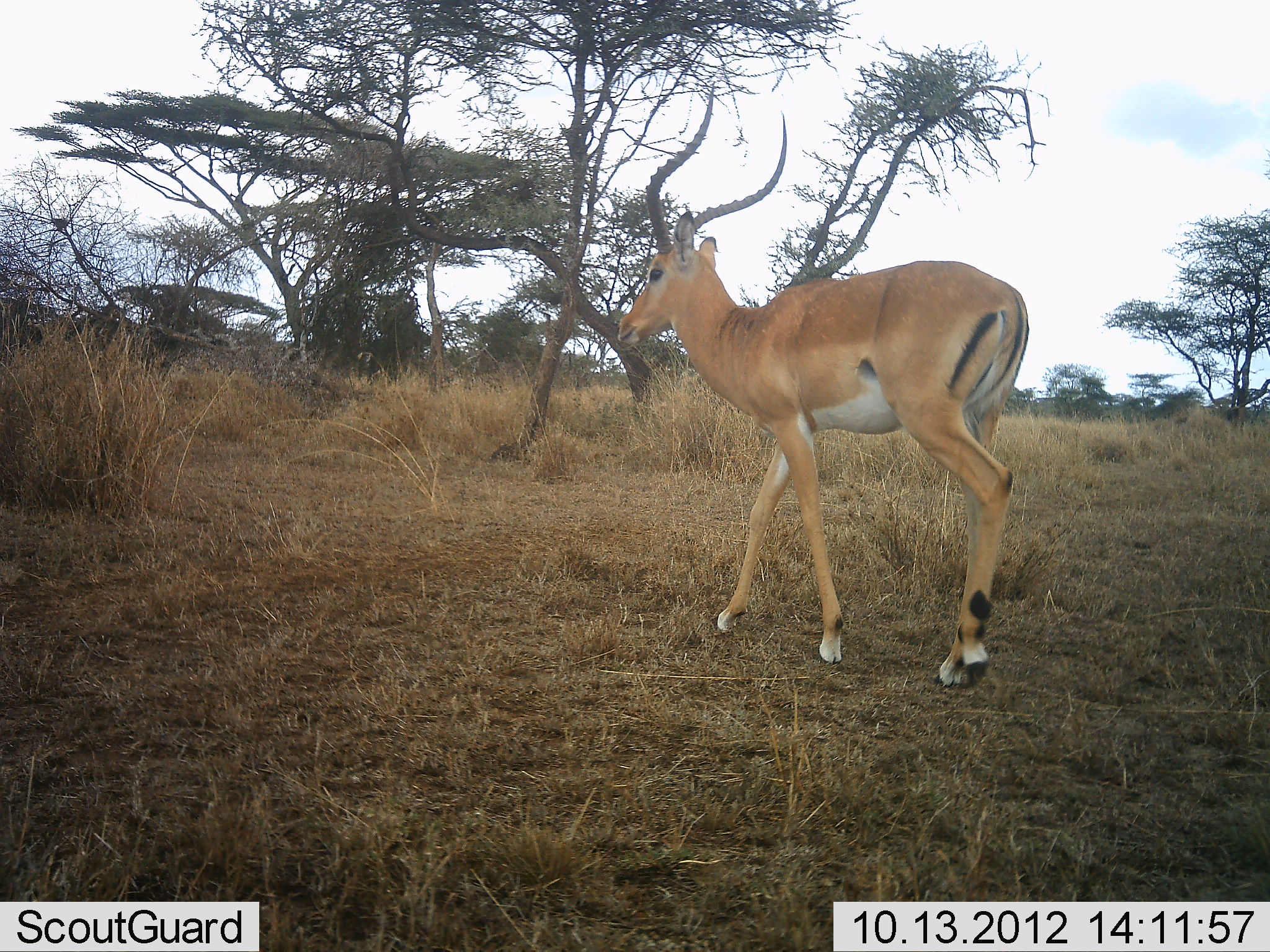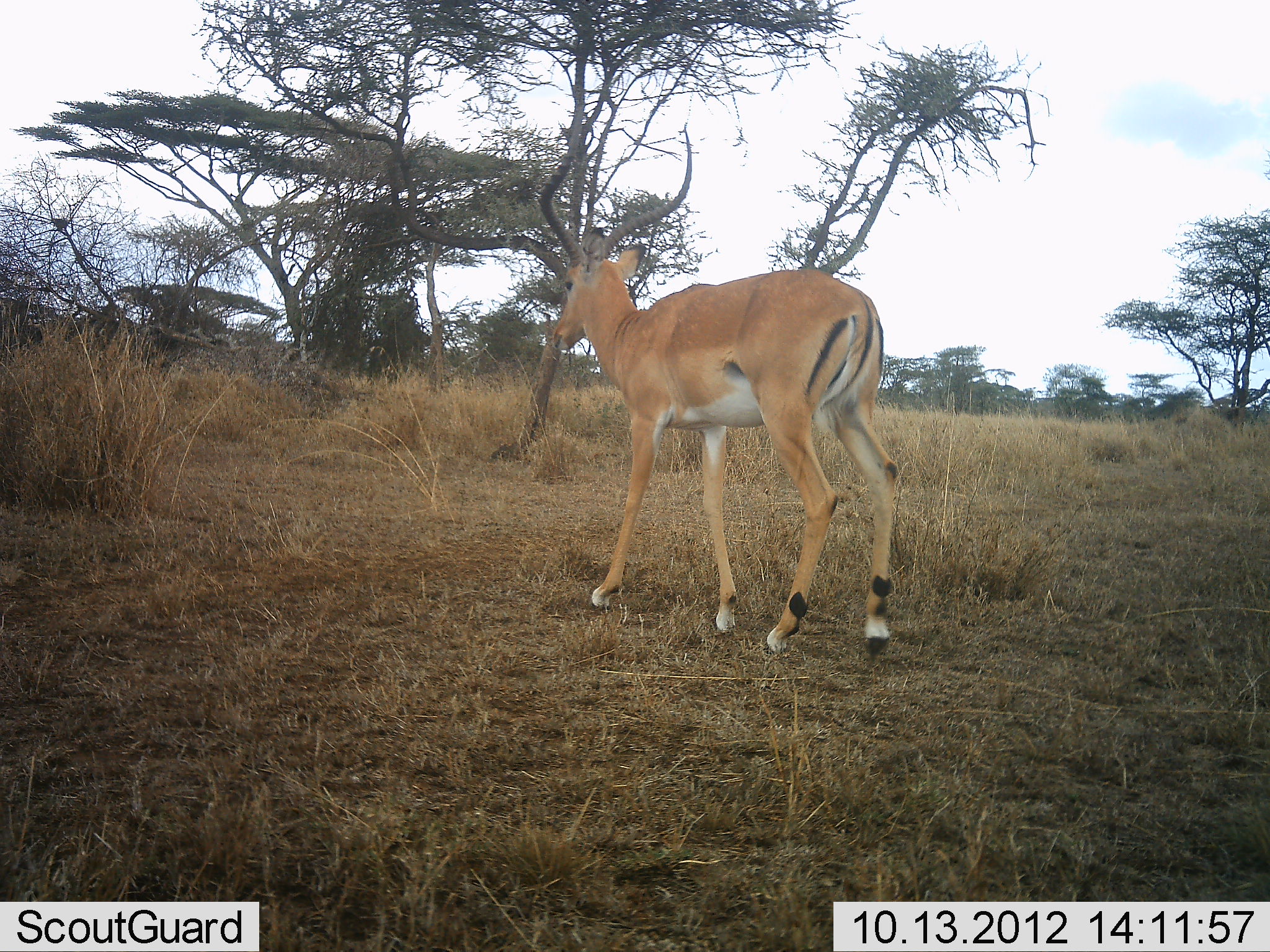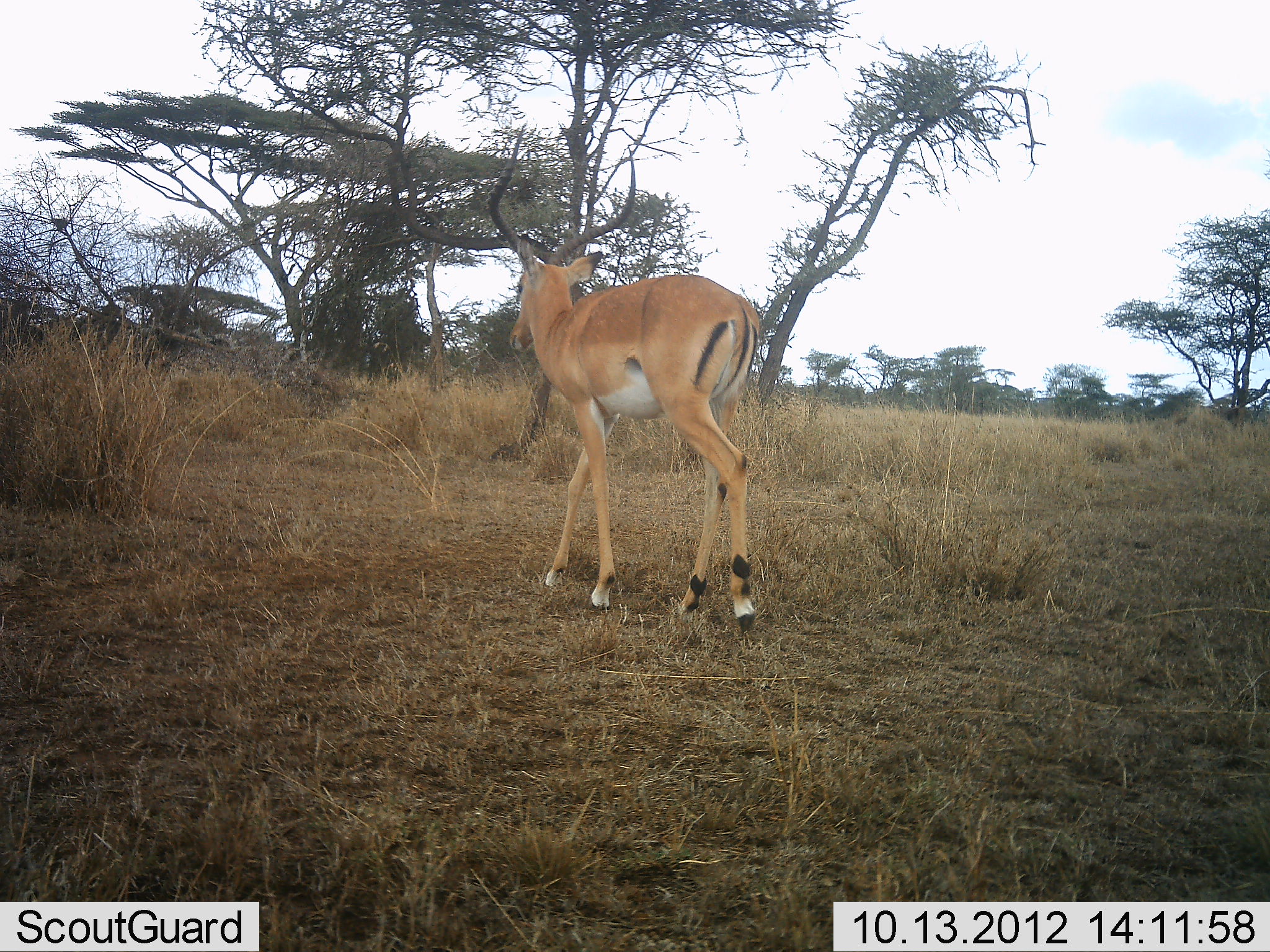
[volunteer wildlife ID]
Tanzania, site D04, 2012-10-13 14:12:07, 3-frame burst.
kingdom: Animalia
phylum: Chordata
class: Mammalia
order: Artiodactyla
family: Bovidae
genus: Aepyceros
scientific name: Aepyceros melampus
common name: impala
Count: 1.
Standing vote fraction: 20%.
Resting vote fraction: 0%.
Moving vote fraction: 80%.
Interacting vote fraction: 0%.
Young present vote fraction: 0%.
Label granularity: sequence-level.